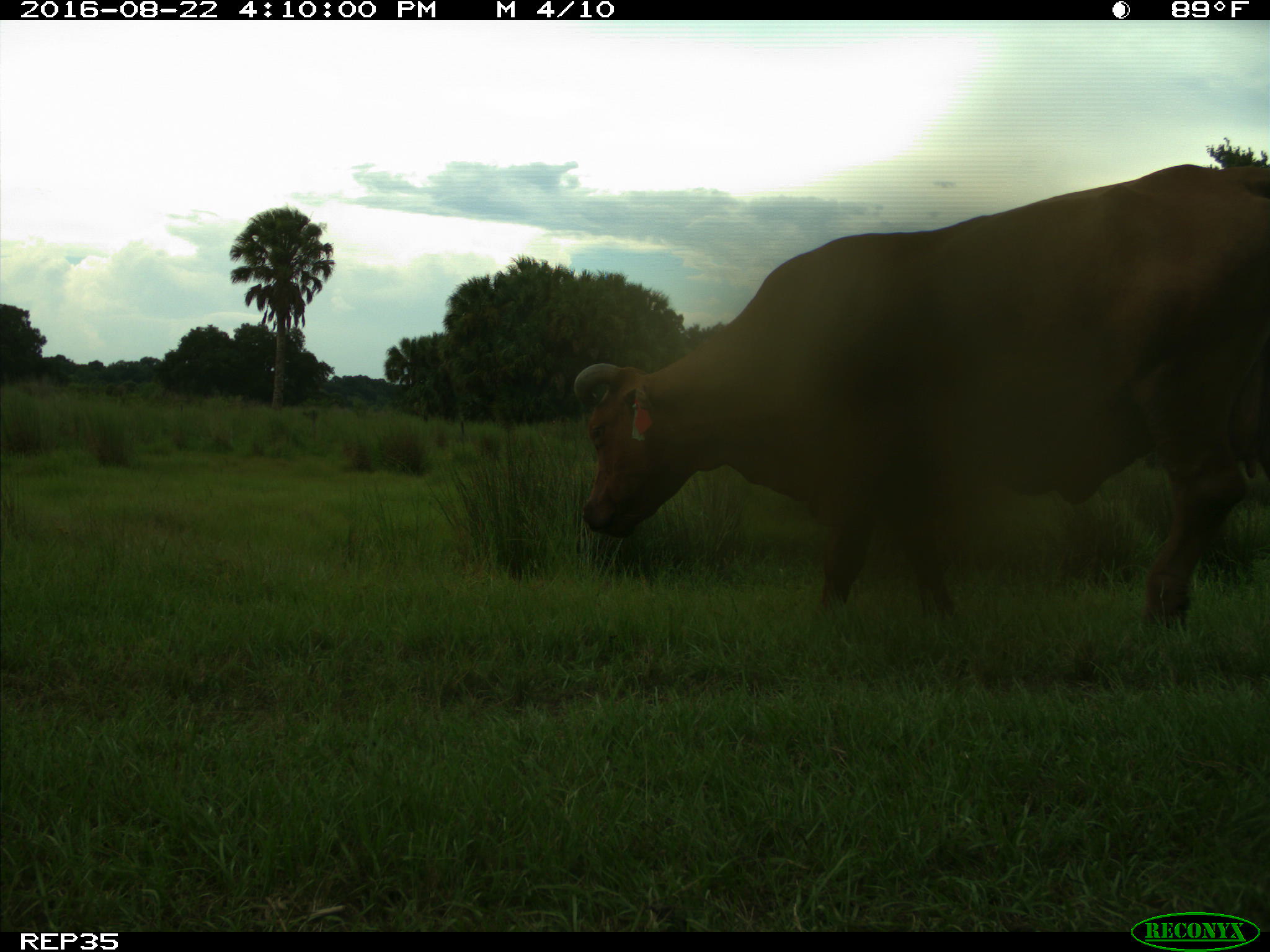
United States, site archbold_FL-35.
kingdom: Animalia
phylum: Chordata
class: Mammalia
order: Artiodactyla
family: Bovidae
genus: Bos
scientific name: Bos taurus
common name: domestic cow